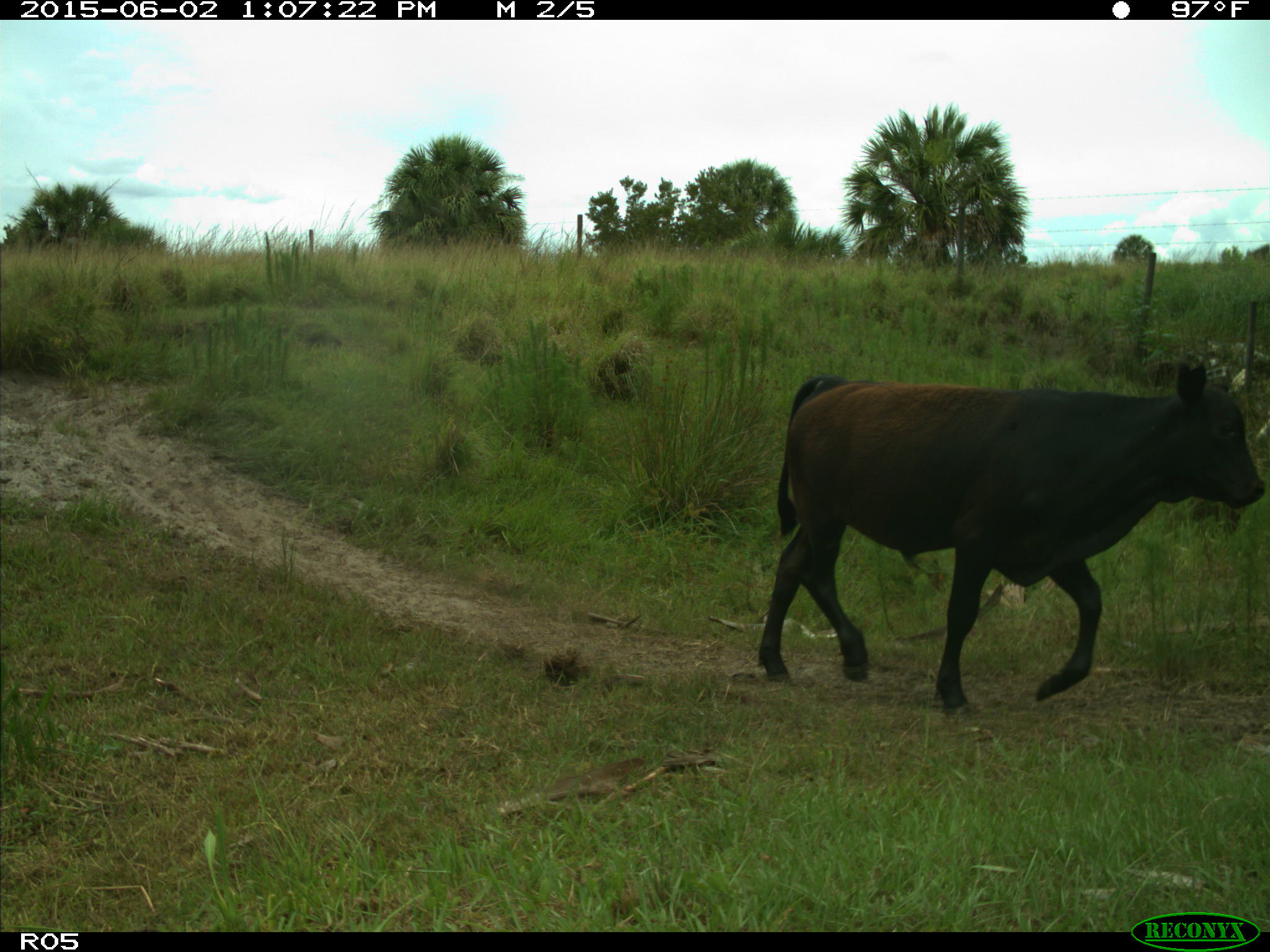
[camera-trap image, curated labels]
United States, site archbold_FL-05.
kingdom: Animalia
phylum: Chordata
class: Mammalia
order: Artiodactyla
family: Bovidae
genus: Bos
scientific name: Bos taurus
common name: domestic cow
Bos taurus (domestic cow).